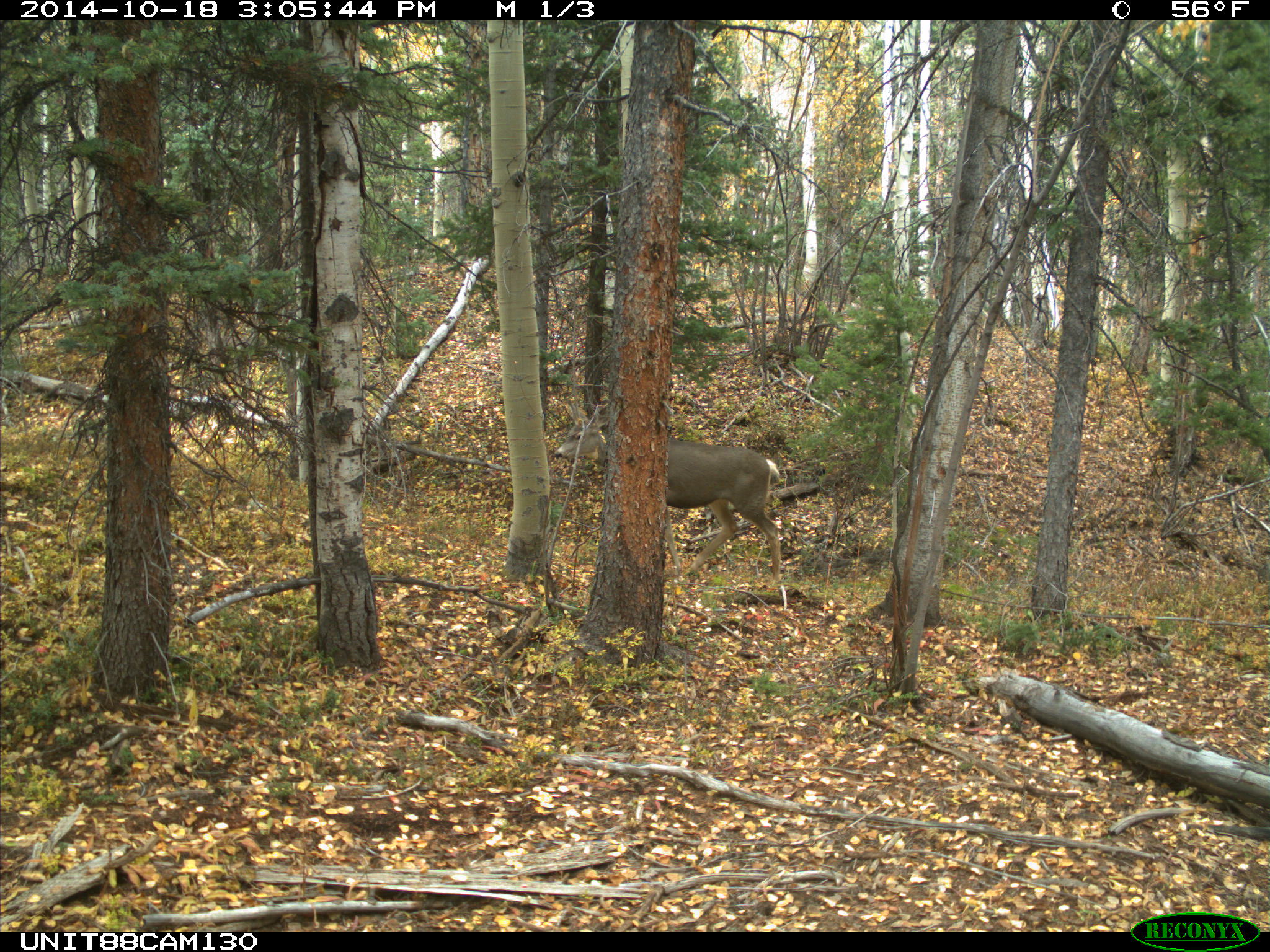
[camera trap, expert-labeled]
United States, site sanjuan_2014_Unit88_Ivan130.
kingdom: Animalia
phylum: Chordata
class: Mammalia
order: Artiodactyla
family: Cervidae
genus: Odocoileus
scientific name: Odocoileus hemionus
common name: mule deer